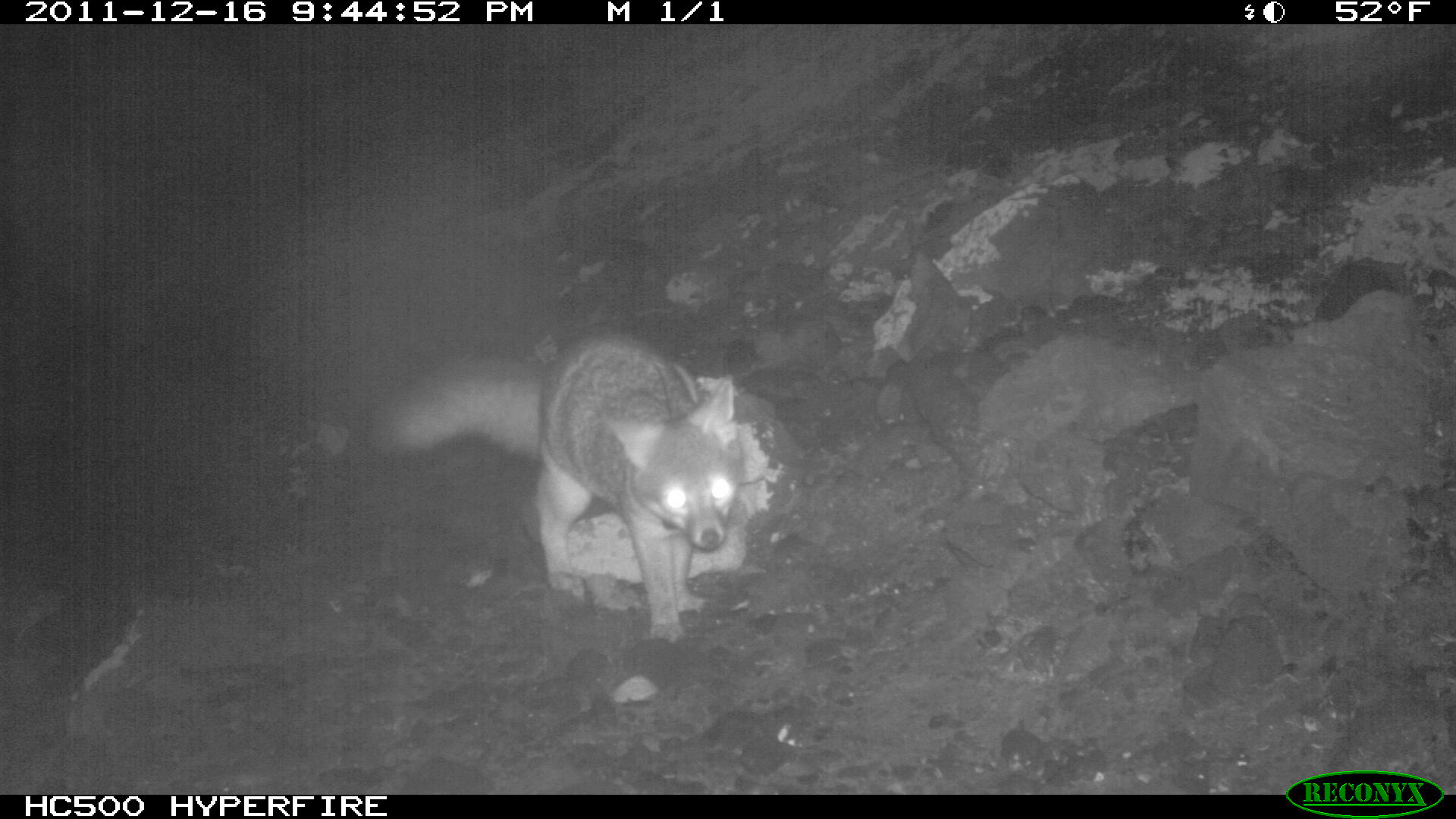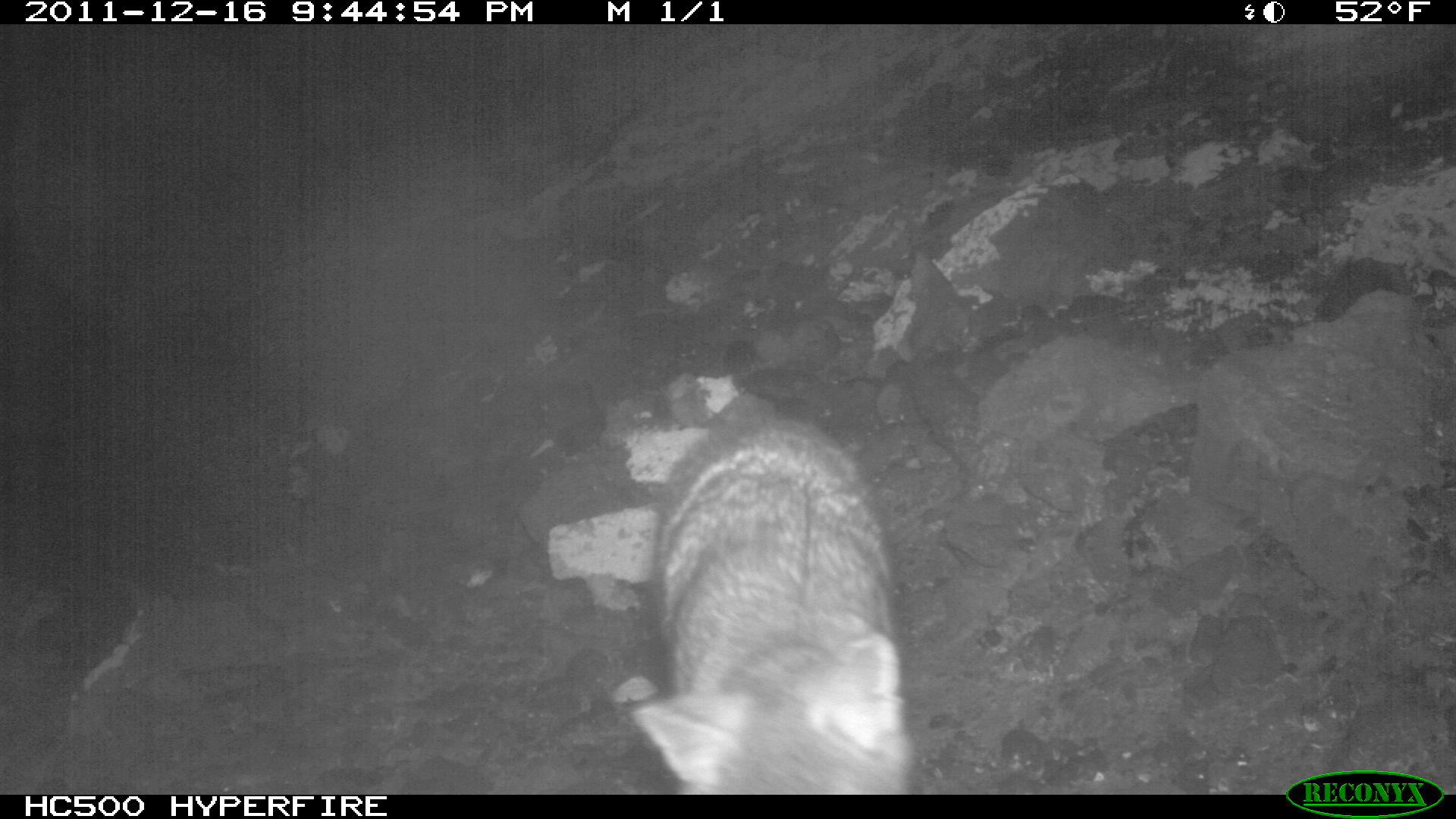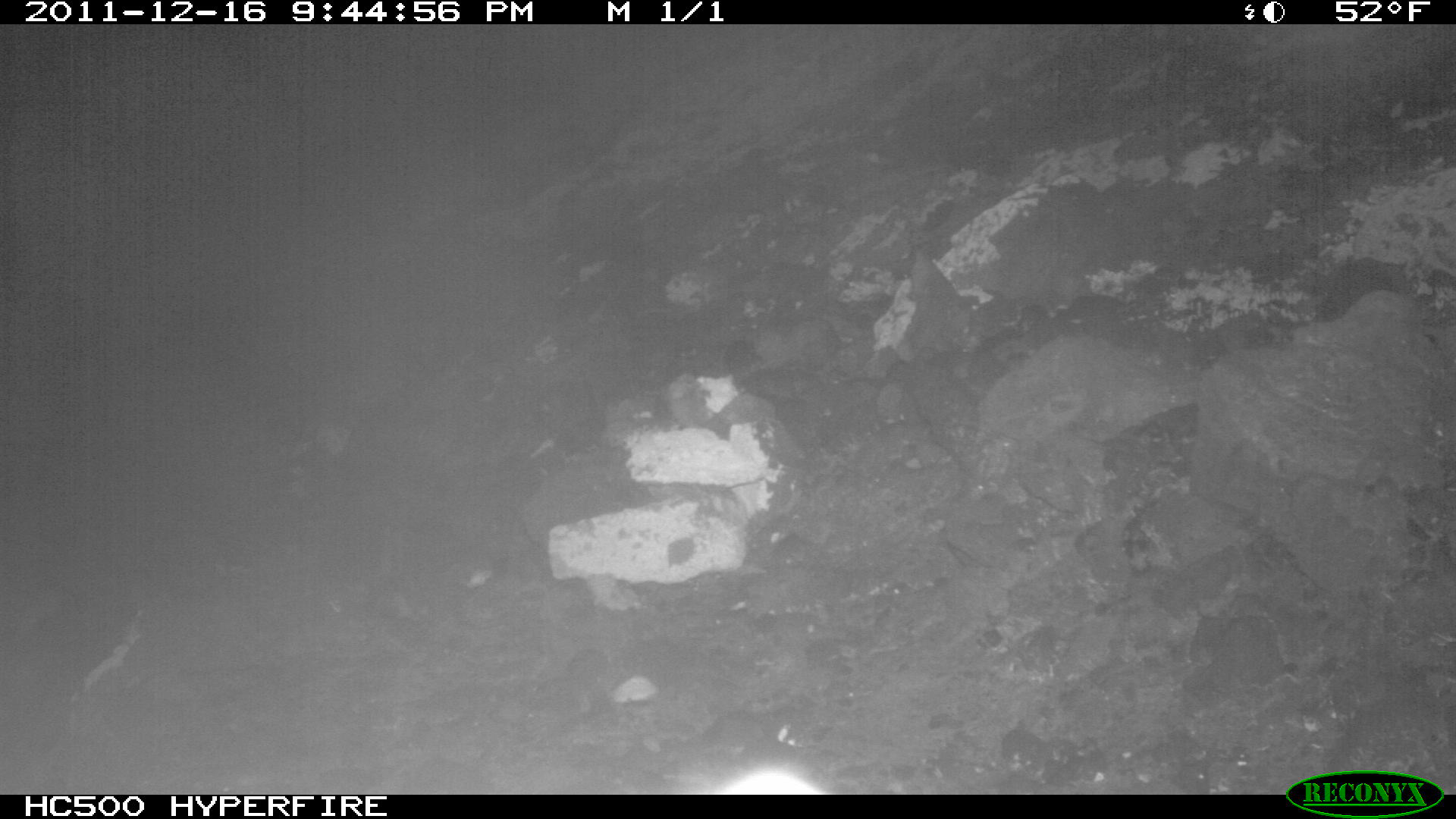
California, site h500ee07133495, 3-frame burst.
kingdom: Animalia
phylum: Chordata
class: Mammalia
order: Carnivora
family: Canidae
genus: Urocyon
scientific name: Urocyon littoralis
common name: island fox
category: fox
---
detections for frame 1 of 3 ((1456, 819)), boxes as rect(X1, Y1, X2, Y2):
fox: rect(369, 332, 744, 639)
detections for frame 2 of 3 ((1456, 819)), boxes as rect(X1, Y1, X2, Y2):
fox: rect(629, 419, 912, 795)